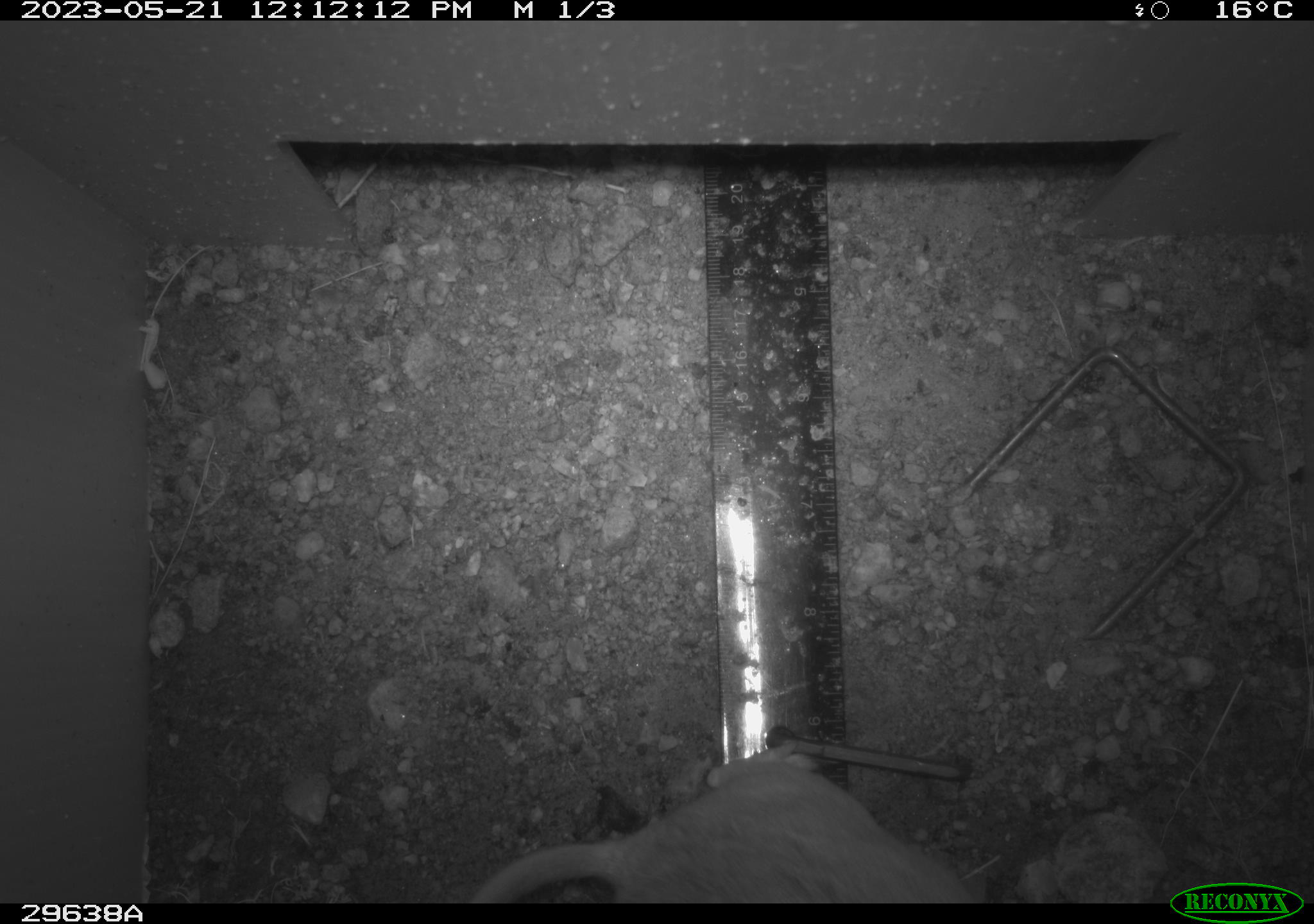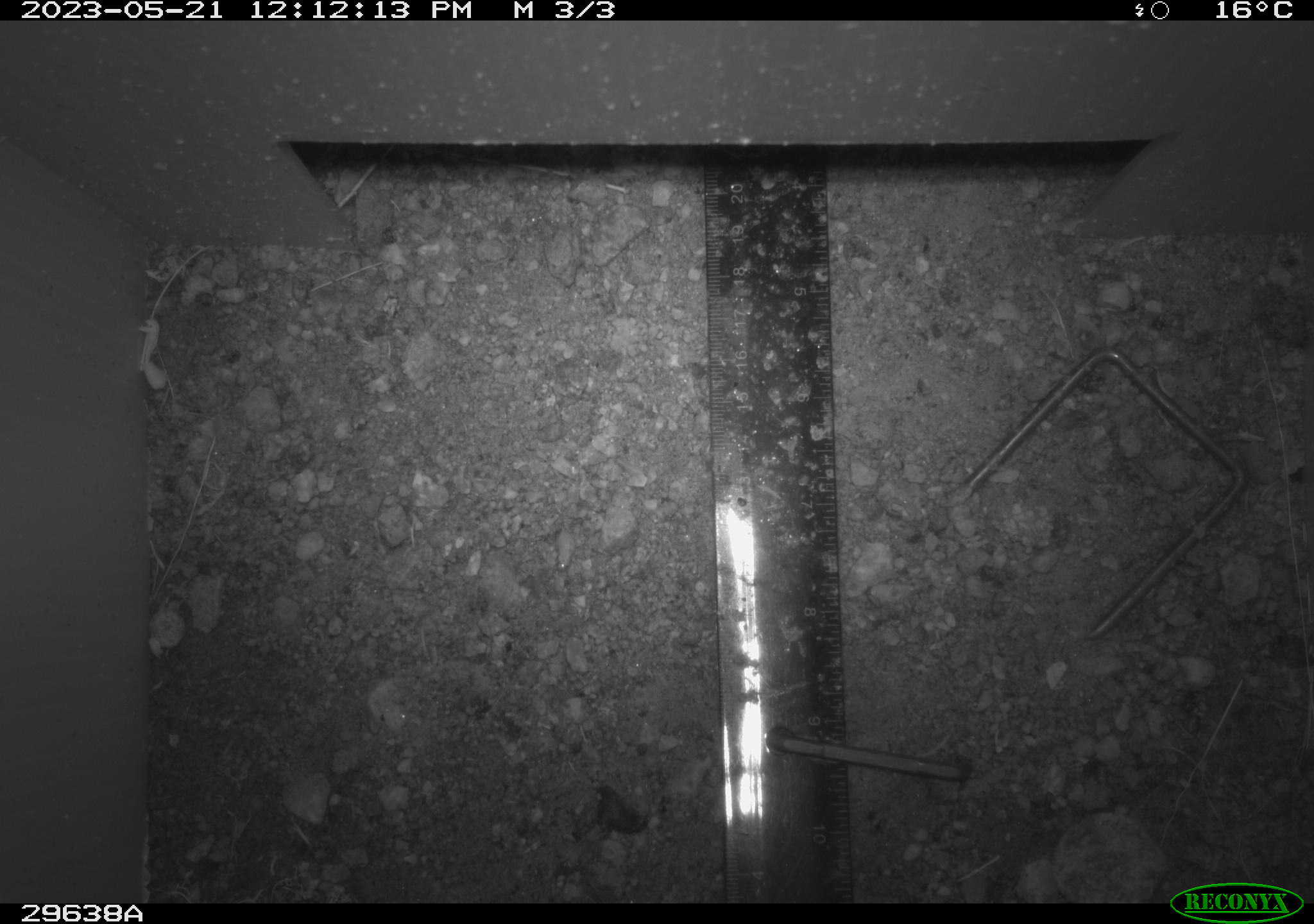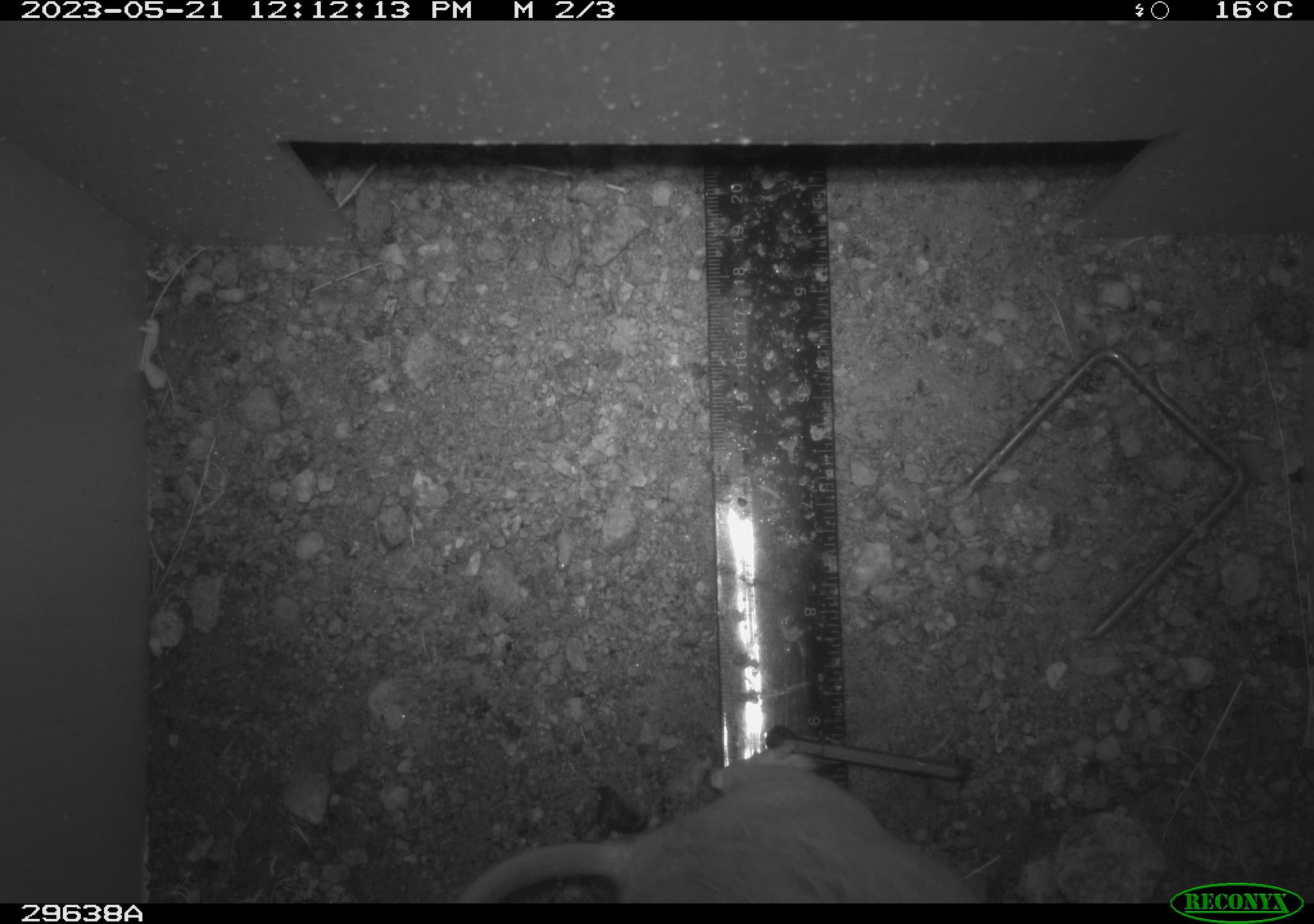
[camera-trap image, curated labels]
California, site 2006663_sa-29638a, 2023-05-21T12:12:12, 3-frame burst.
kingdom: Animalia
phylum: Chordata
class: Mammalia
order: Rodentia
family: Cricetidae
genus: Neotoma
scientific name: Neotoma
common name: pack rat or woodrat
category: neotoma species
Neotoma species (pack rat or woodrat) (Neotoma).